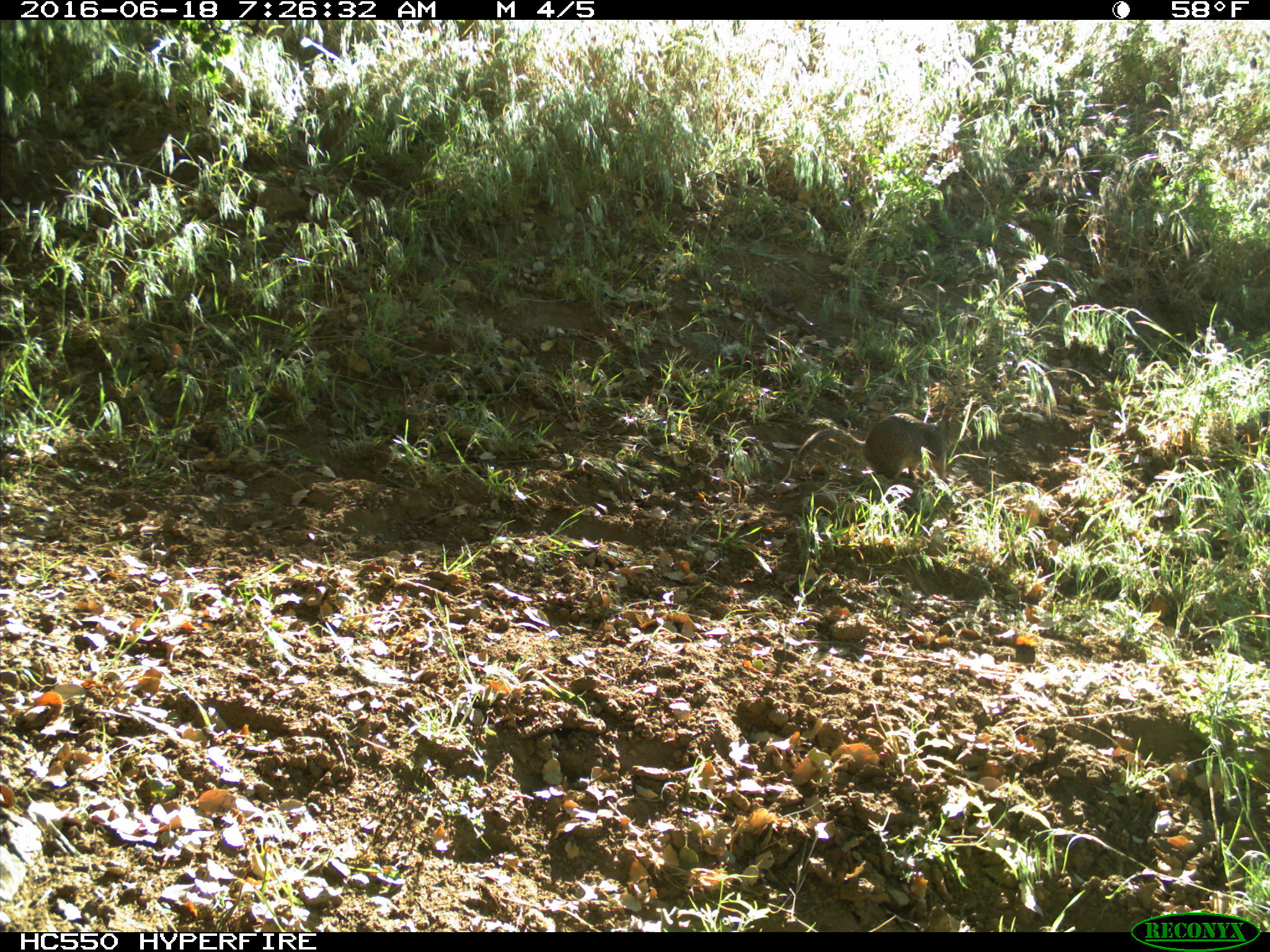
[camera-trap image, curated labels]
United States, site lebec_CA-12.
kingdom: Animalia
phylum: Chordata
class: Mammalia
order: Rodentia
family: Sciuridae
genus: Otospermophilus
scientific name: Otospermophilus beecheyi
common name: california ground squirrel